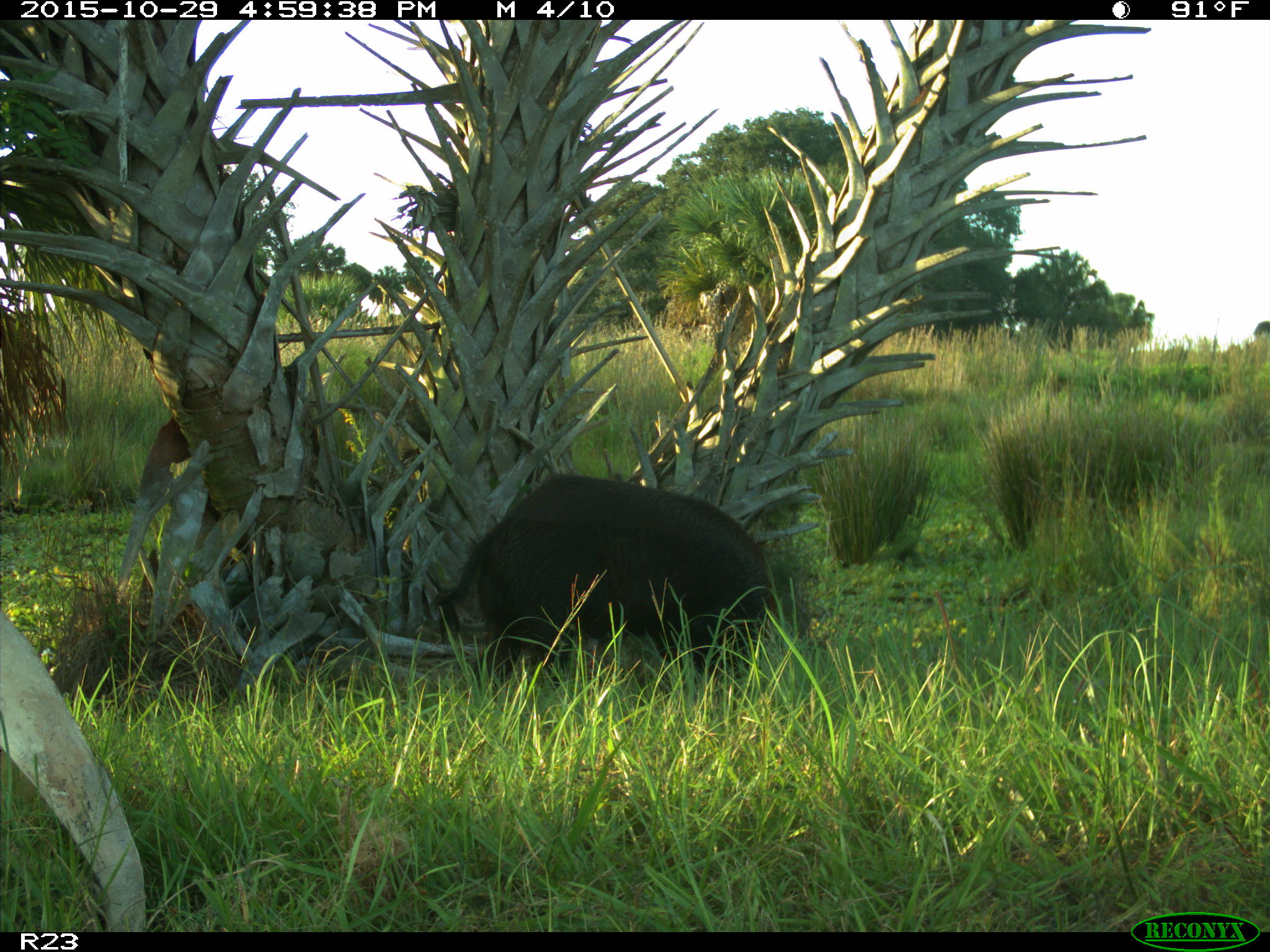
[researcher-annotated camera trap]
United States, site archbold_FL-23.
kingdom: Animalia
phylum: Chordata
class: Mammalia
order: Artiodactyla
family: Suidae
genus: Sus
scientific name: Sus scrofa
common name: wild boar